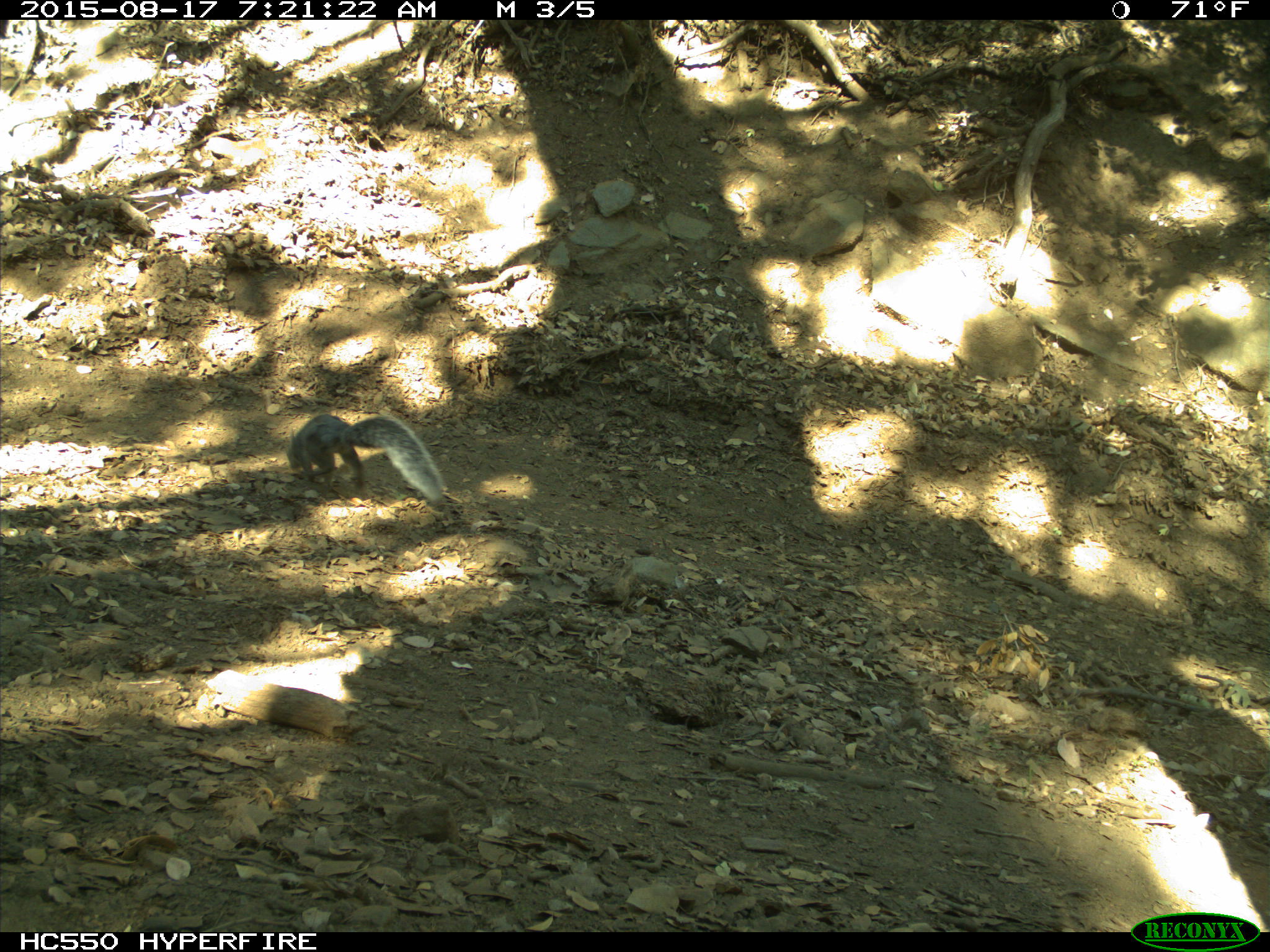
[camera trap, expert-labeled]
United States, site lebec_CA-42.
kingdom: Animalia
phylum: Chordata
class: Mammalia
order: Rodentia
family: Sciuridae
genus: Sciurus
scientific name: Sciurus carolinensis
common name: eastern gray squirrel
Sciurus carolinensis (eastern gray squirrel).